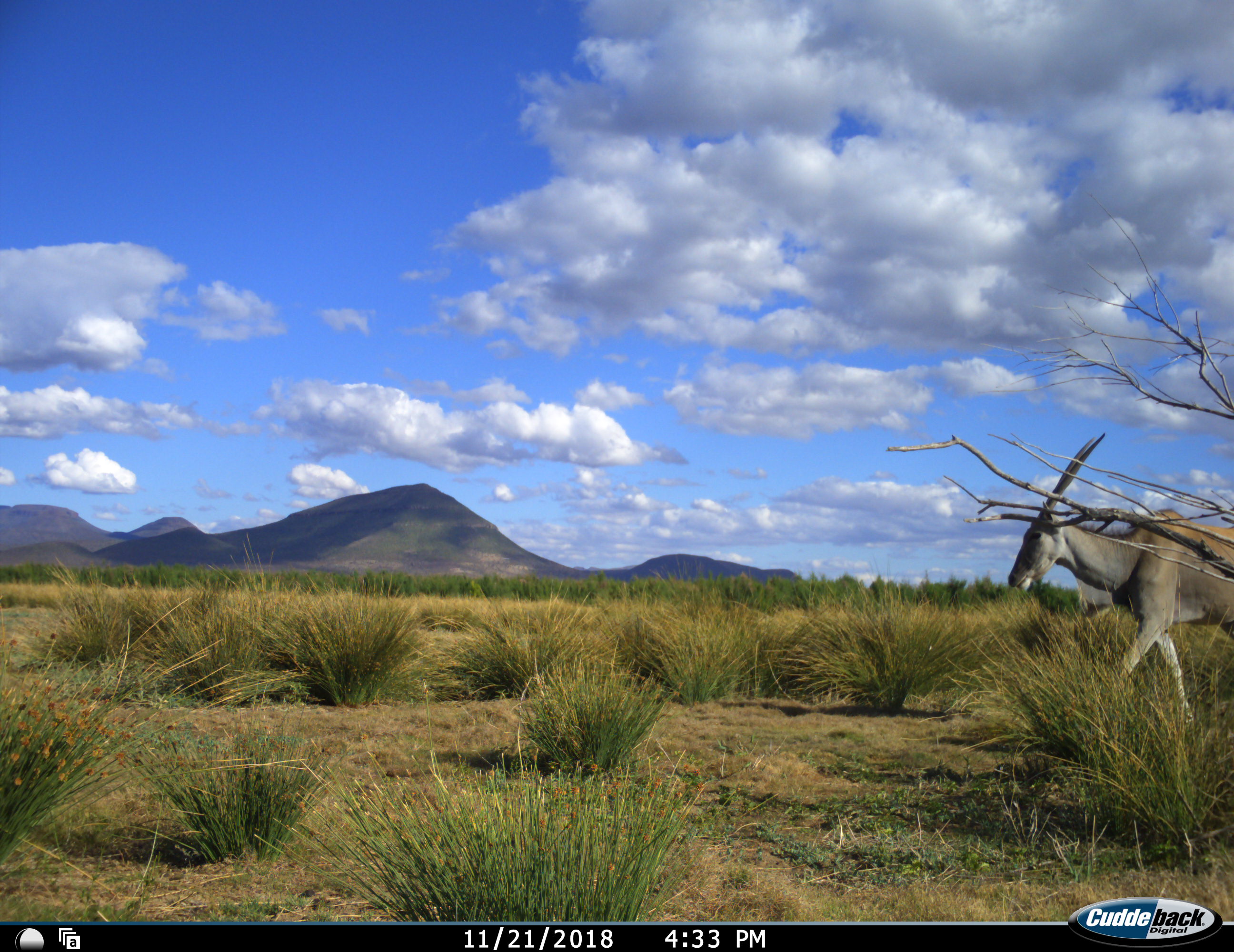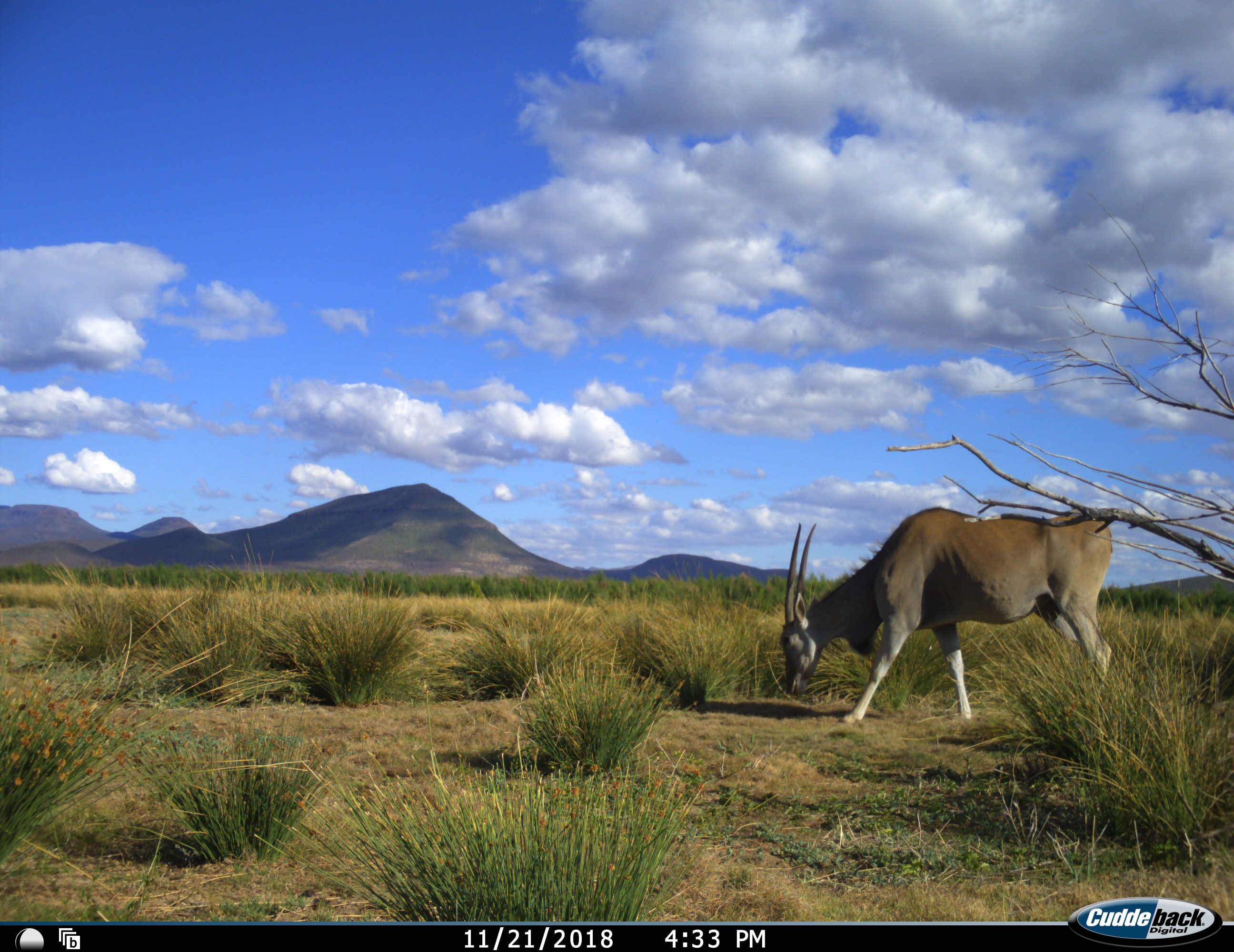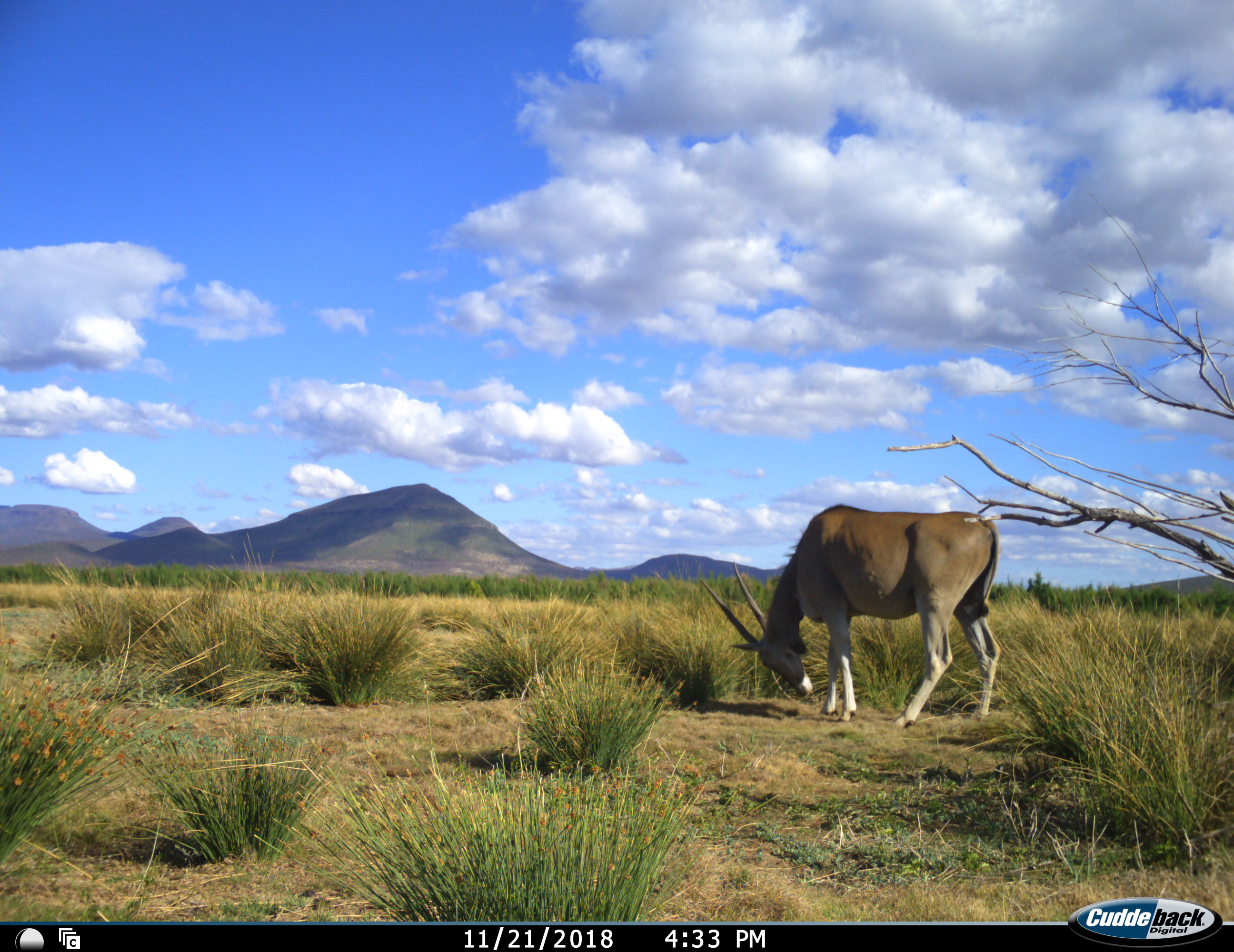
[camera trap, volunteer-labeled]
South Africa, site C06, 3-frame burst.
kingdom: Animalia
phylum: Chordata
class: Mammalia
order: Artiodactyla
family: Bovidae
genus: Tragelaphus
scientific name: Tragelaphus oryx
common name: eland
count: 1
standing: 0%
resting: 0%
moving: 100%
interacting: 0%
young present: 0%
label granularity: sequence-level